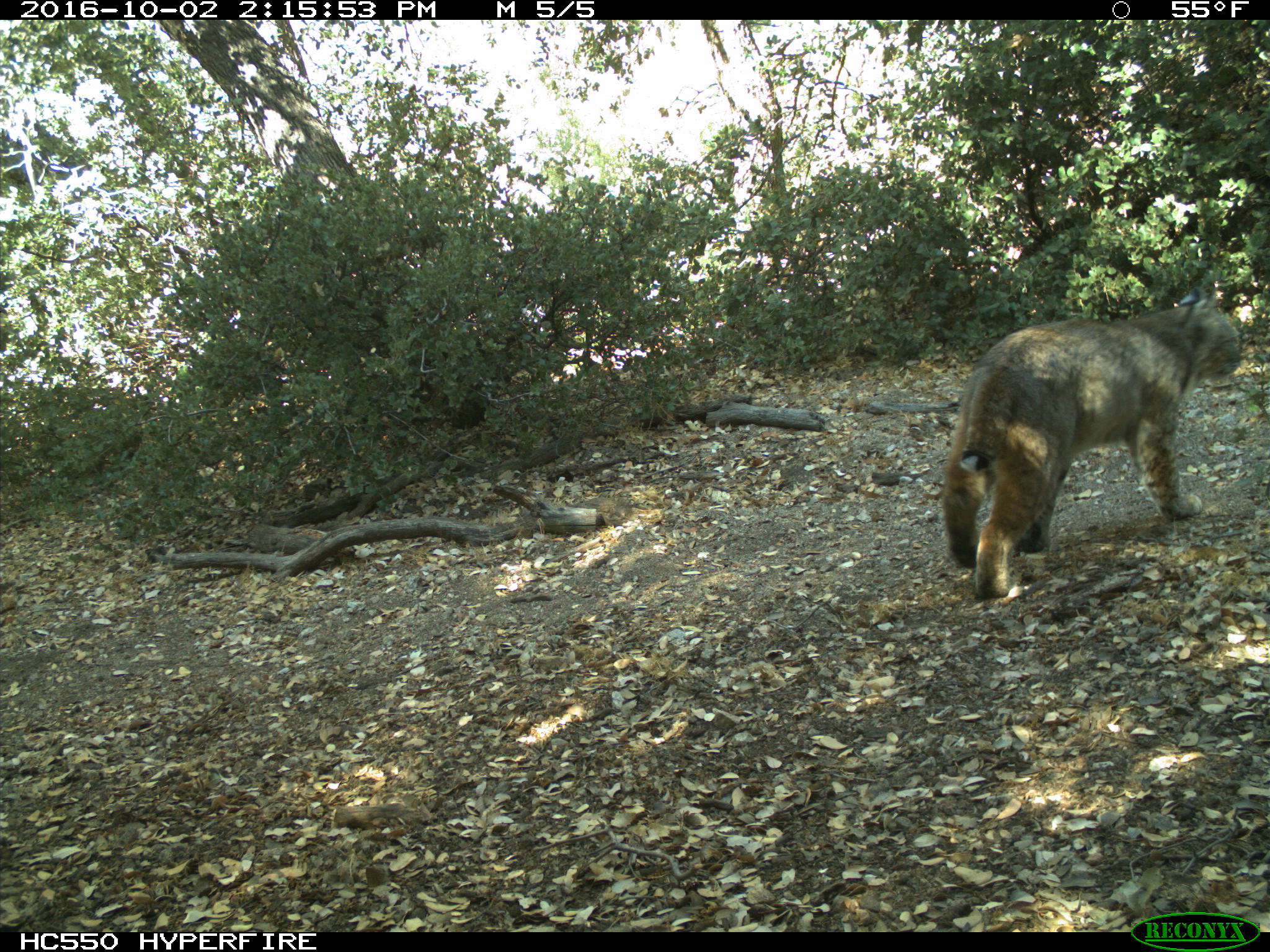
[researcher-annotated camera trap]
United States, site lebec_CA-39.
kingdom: Animalia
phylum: Chordata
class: Mammalia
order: Carnivora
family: Felidae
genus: Lynx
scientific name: Lynx rufus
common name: bobcat